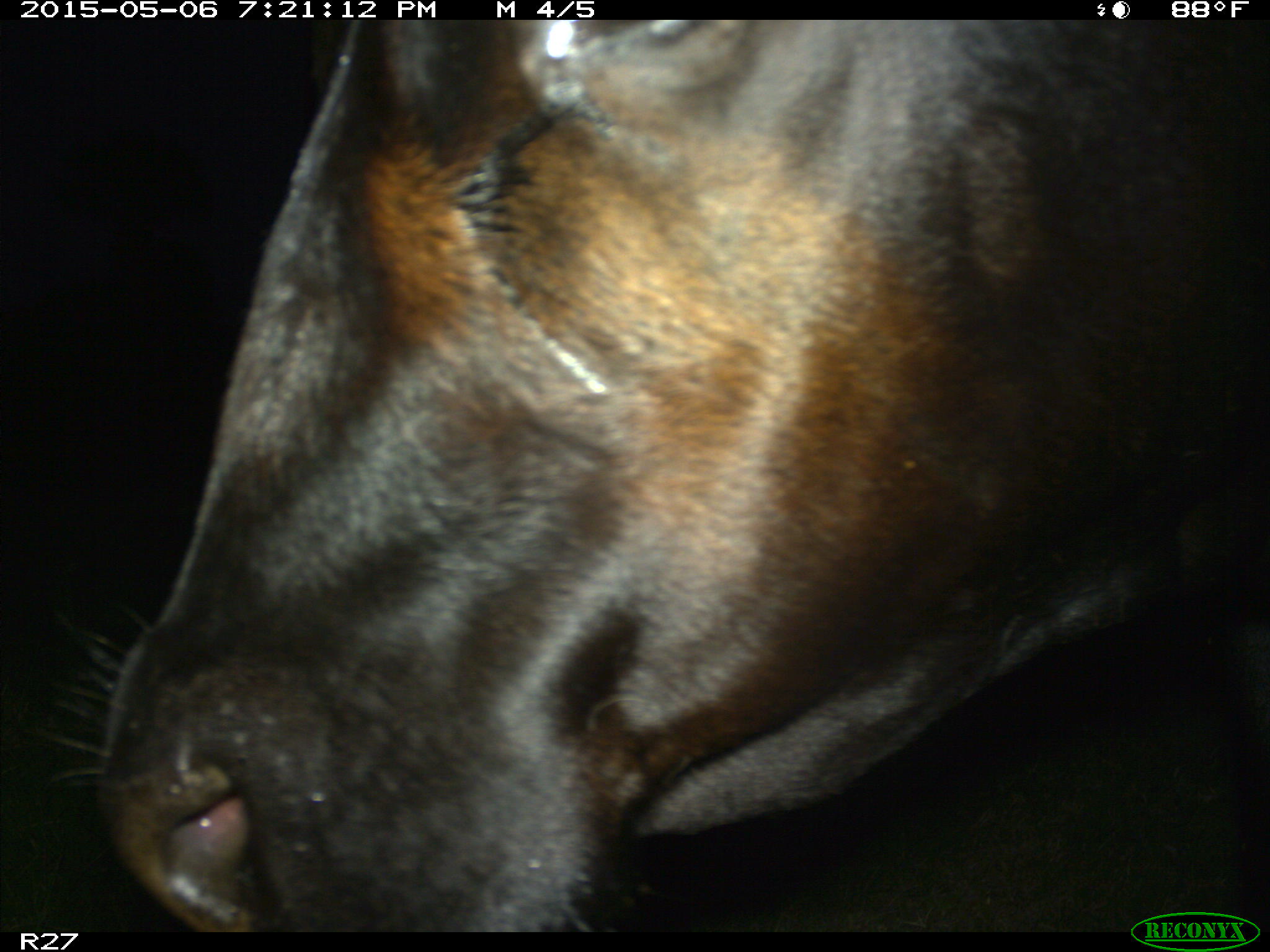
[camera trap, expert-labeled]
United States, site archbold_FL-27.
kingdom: Animalia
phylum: Chordata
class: Mammalia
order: Artiodactyla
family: Bovidae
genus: Bos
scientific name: Bos taurus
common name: domestic cow